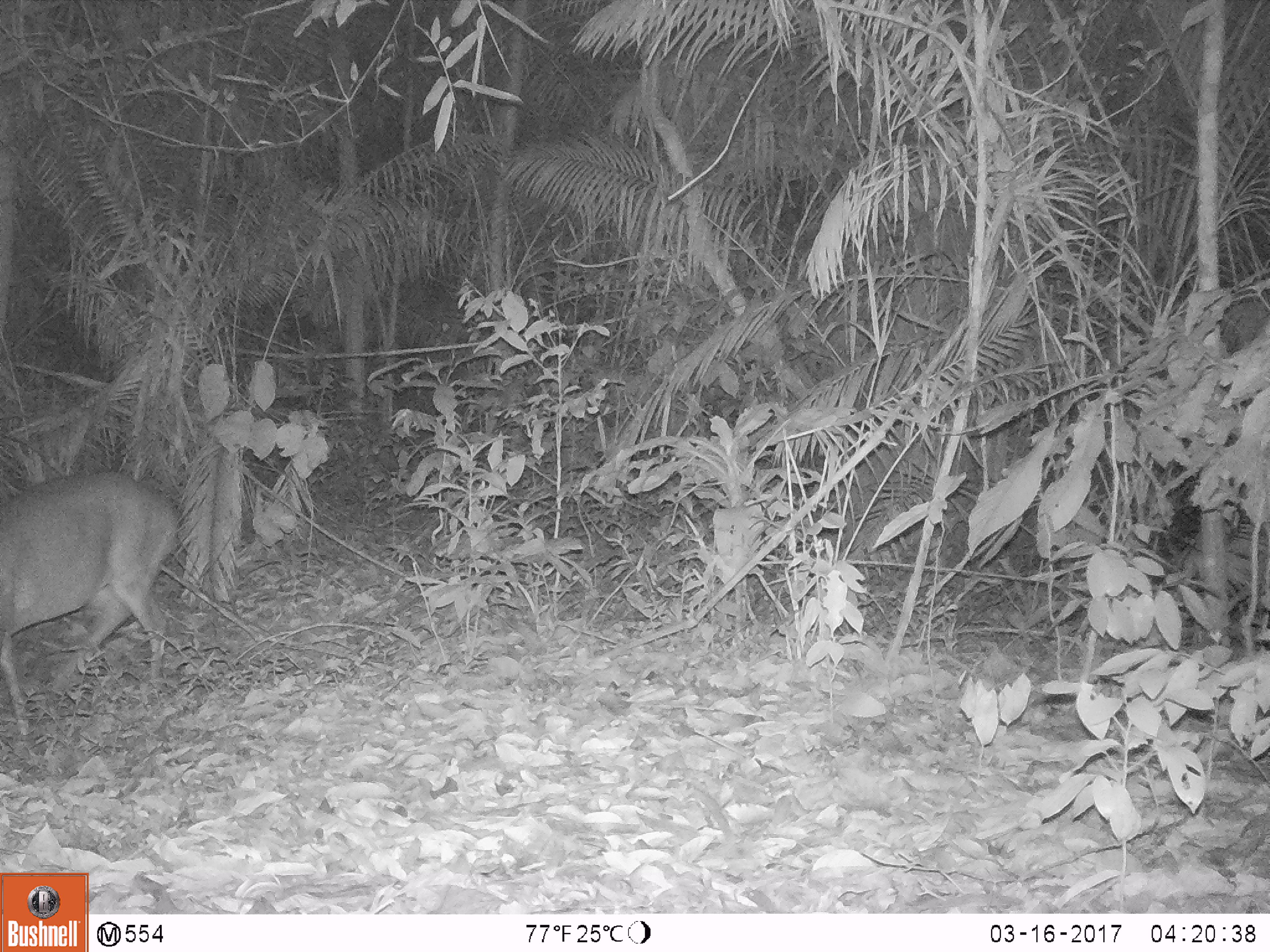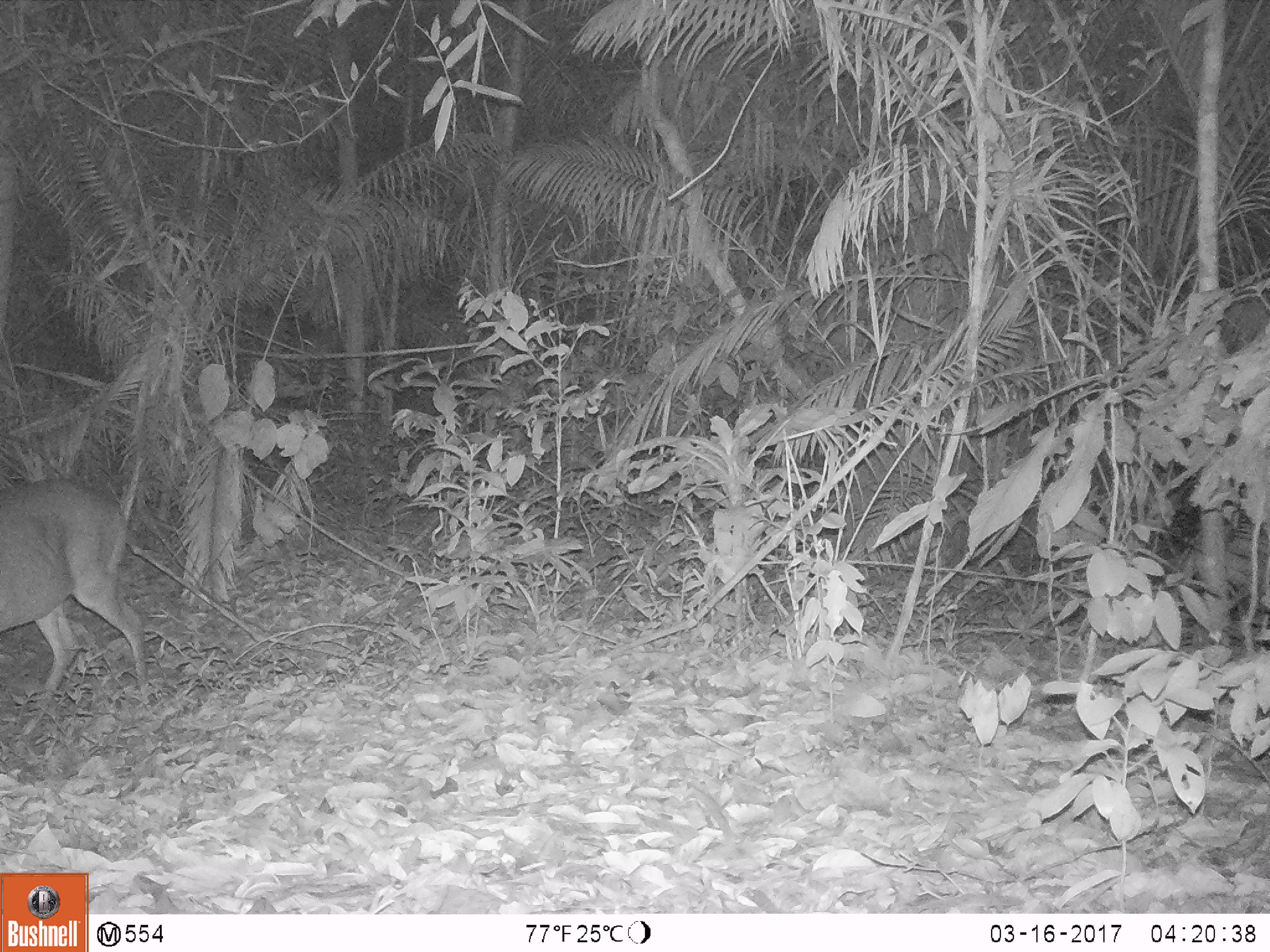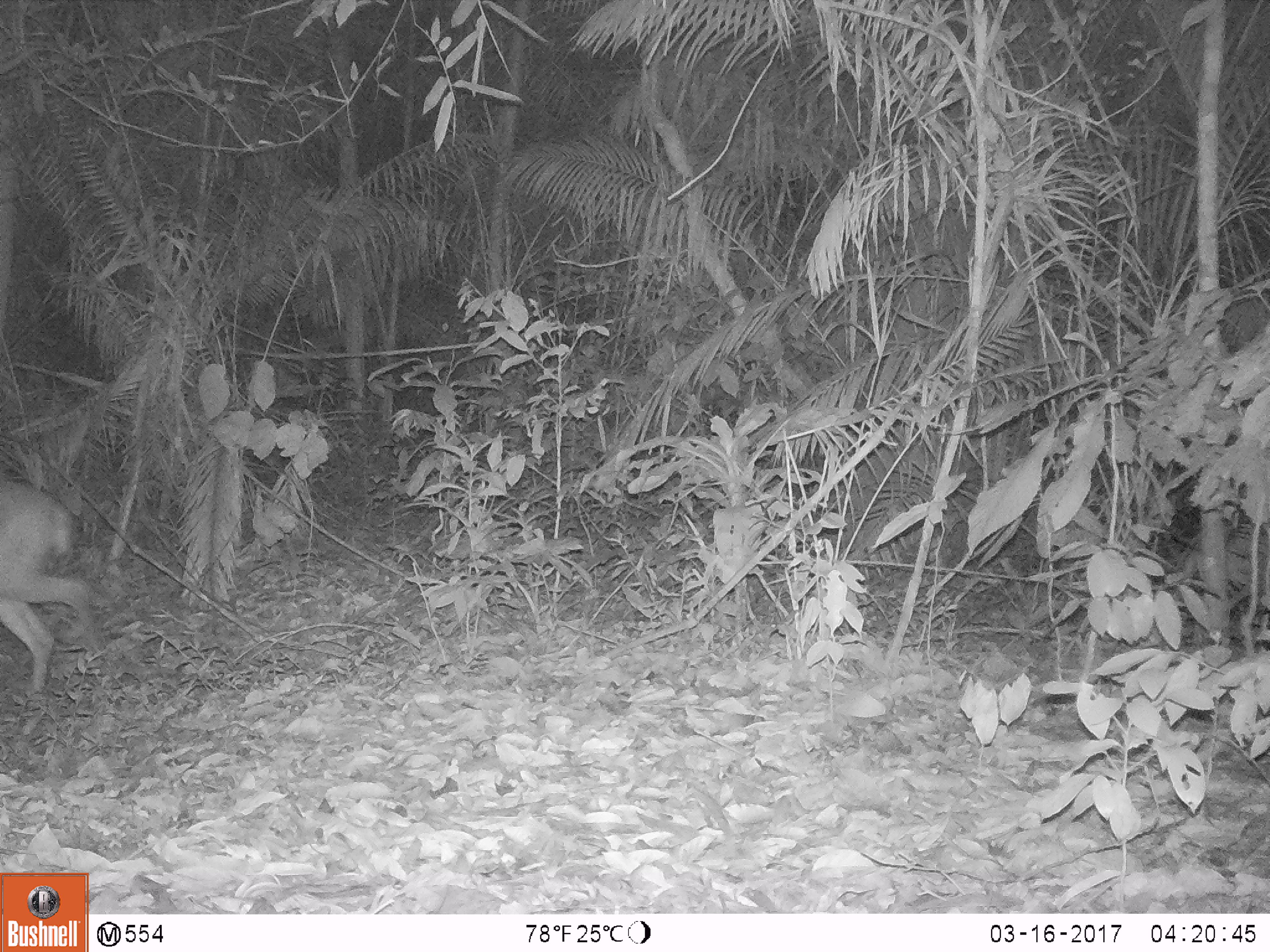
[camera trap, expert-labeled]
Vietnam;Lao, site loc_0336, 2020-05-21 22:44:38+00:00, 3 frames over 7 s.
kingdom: Animalia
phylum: Chordata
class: Mammalia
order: Artiodactyla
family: Cervidae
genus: Muntiacus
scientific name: Muntiacus vuquangensis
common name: large-antlered muntjac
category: large antlered muntjac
Large antlered muntjac (large-antlered muntjac) (Muntiacus vuquangensis). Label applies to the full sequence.